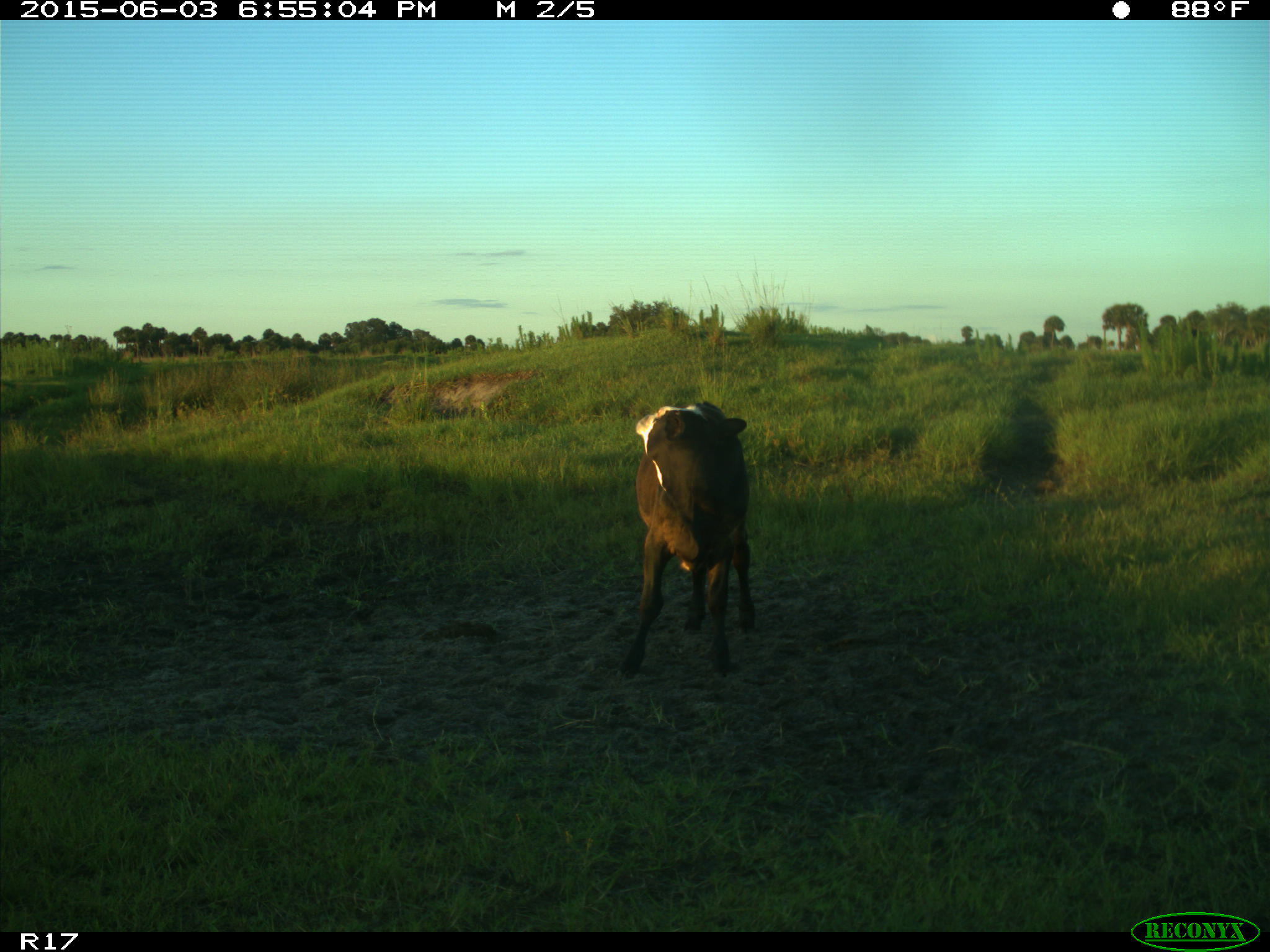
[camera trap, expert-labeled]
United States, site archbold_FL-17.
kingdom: Animalia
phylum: Chordata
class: Mammalia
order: Artiodactyla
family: Bovidae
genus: Bos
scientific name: Bos taurus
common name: domestic cow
Bos taurus (domestic cow).